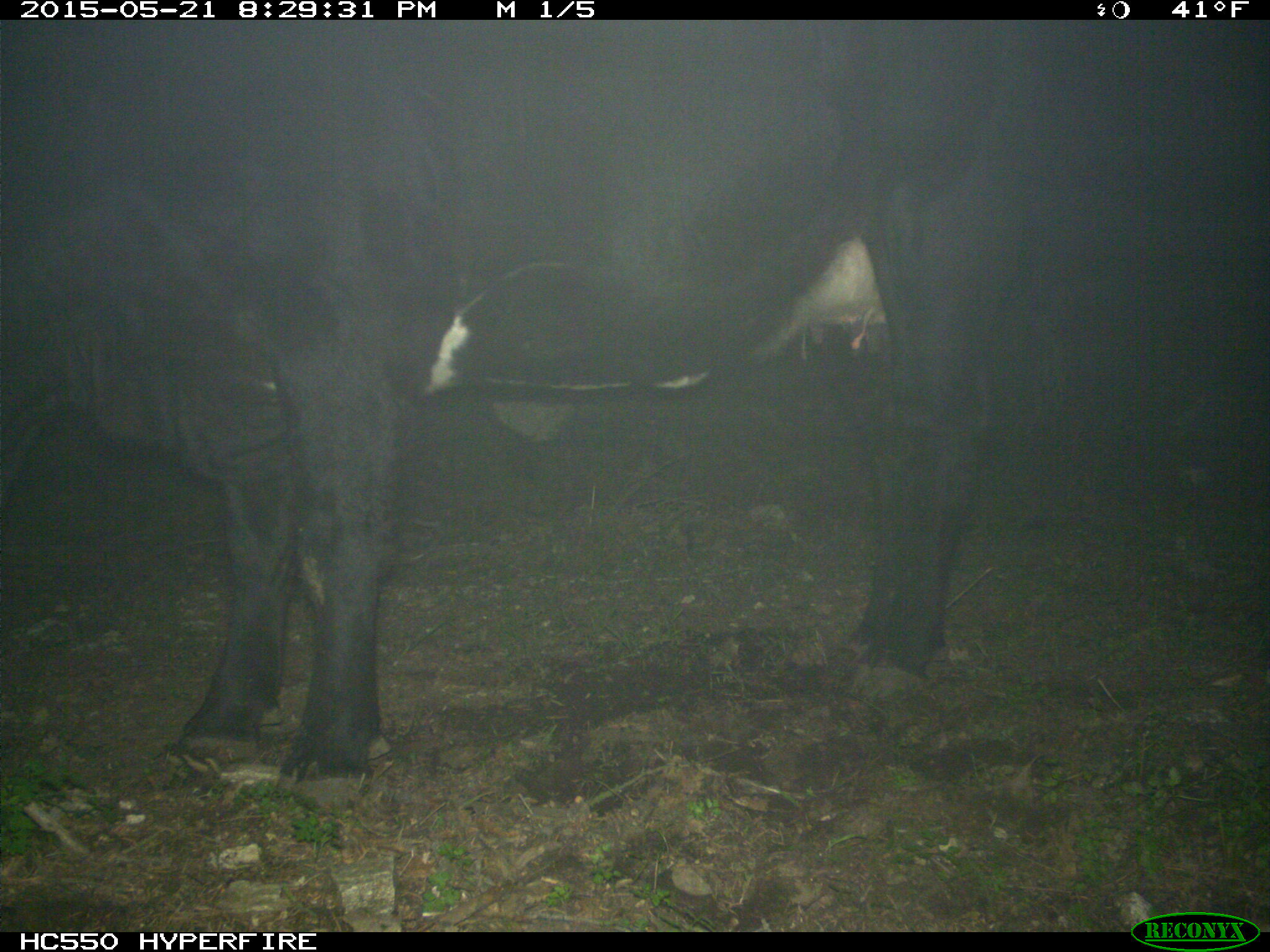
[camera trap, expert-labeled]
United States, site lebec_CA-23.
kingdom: Animalia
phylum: Chordata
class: Mammalia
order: Artiodactyla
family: Bovidae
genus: Bos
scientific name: Bos taurus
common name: domestic cow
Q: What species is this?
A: Bos taurus (domestic cow).